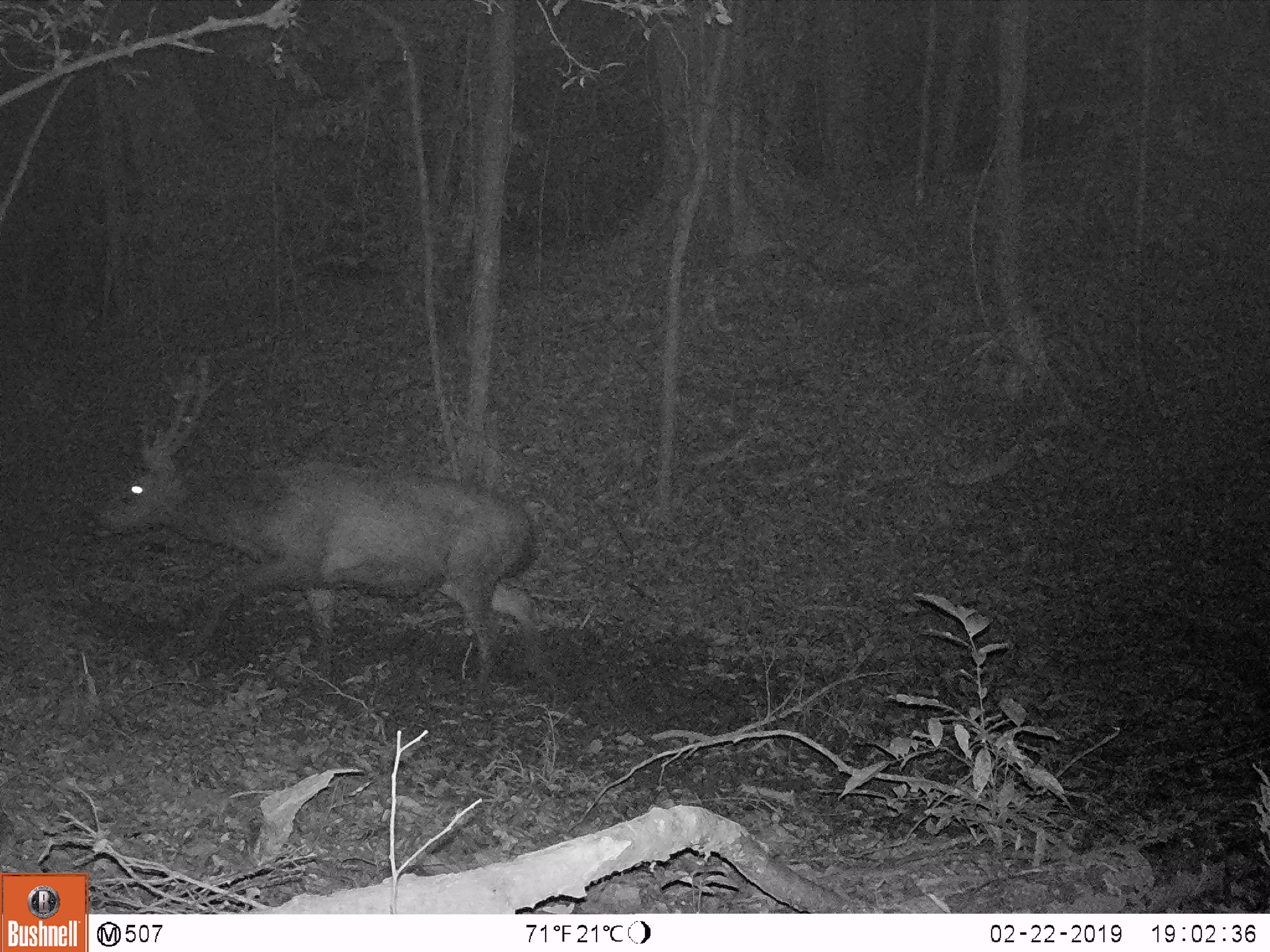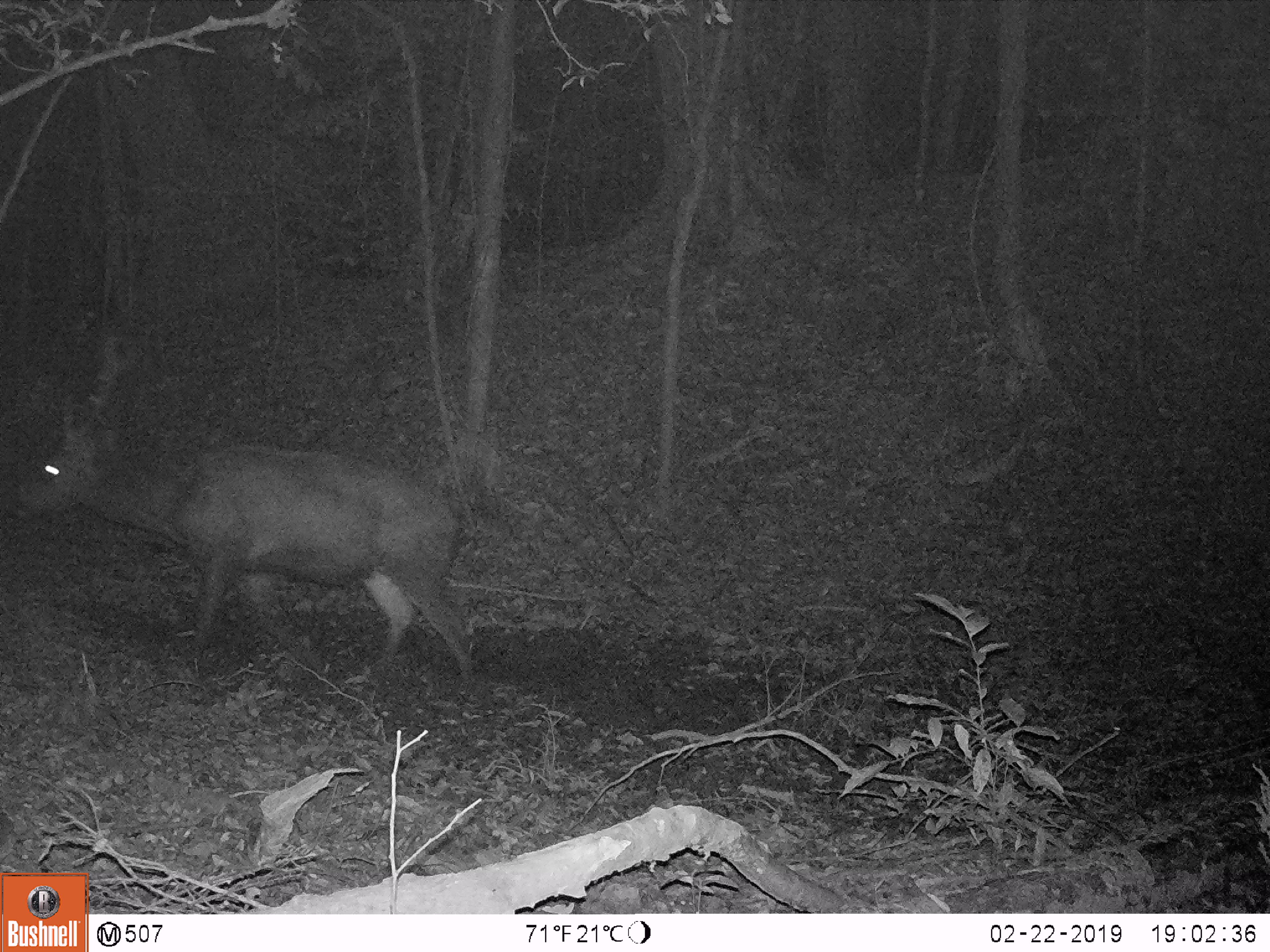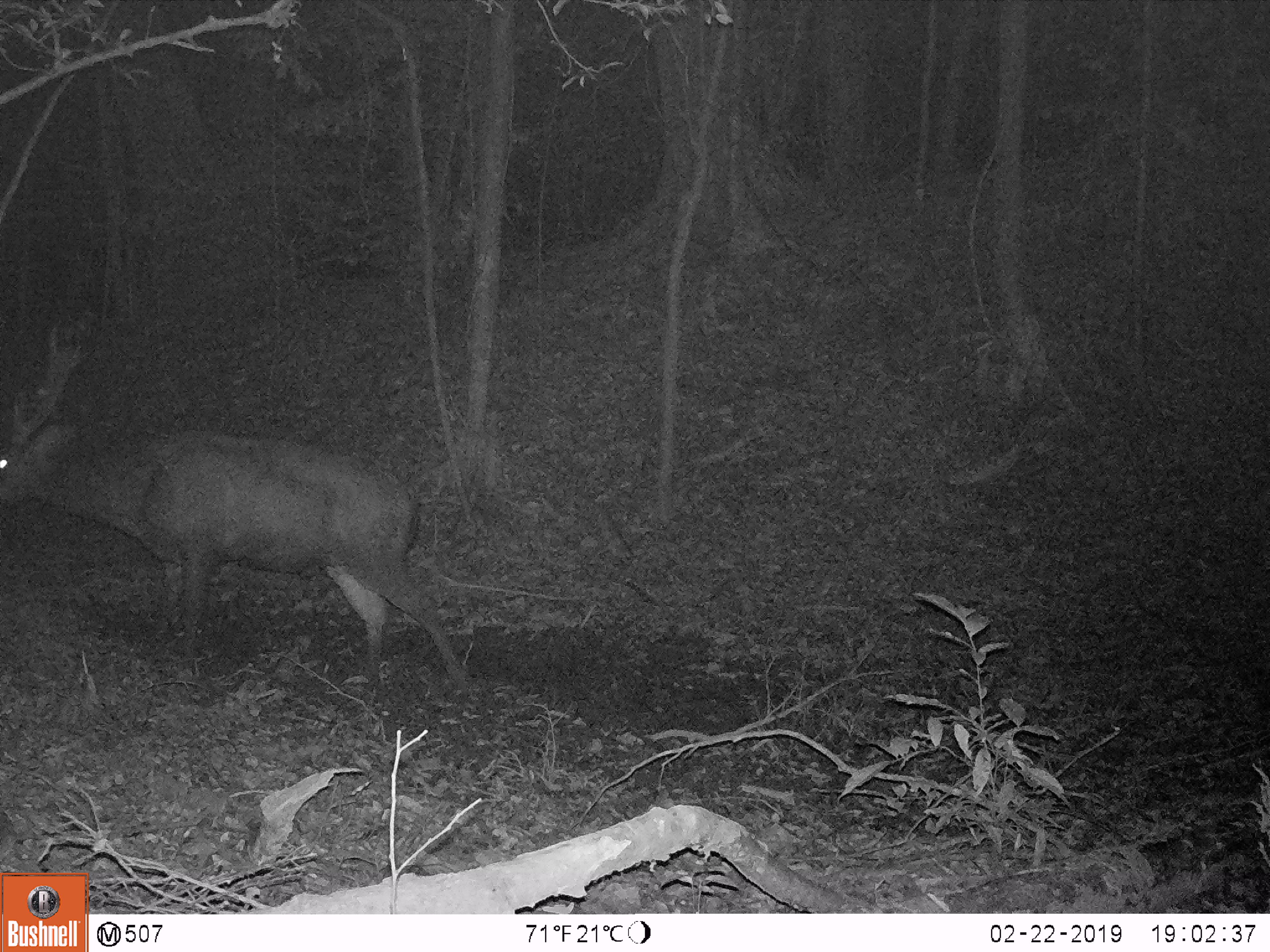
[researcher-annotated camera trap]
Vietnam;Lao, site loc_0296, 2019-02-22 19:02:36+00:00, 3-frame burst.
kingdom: Animalia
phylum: Chordata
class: Mammalia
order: Artiodactyla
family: Cervidae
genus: Rusa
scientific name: Rusa unicolor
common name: sambar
Sambar (Rusa unicolor). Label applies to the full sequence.